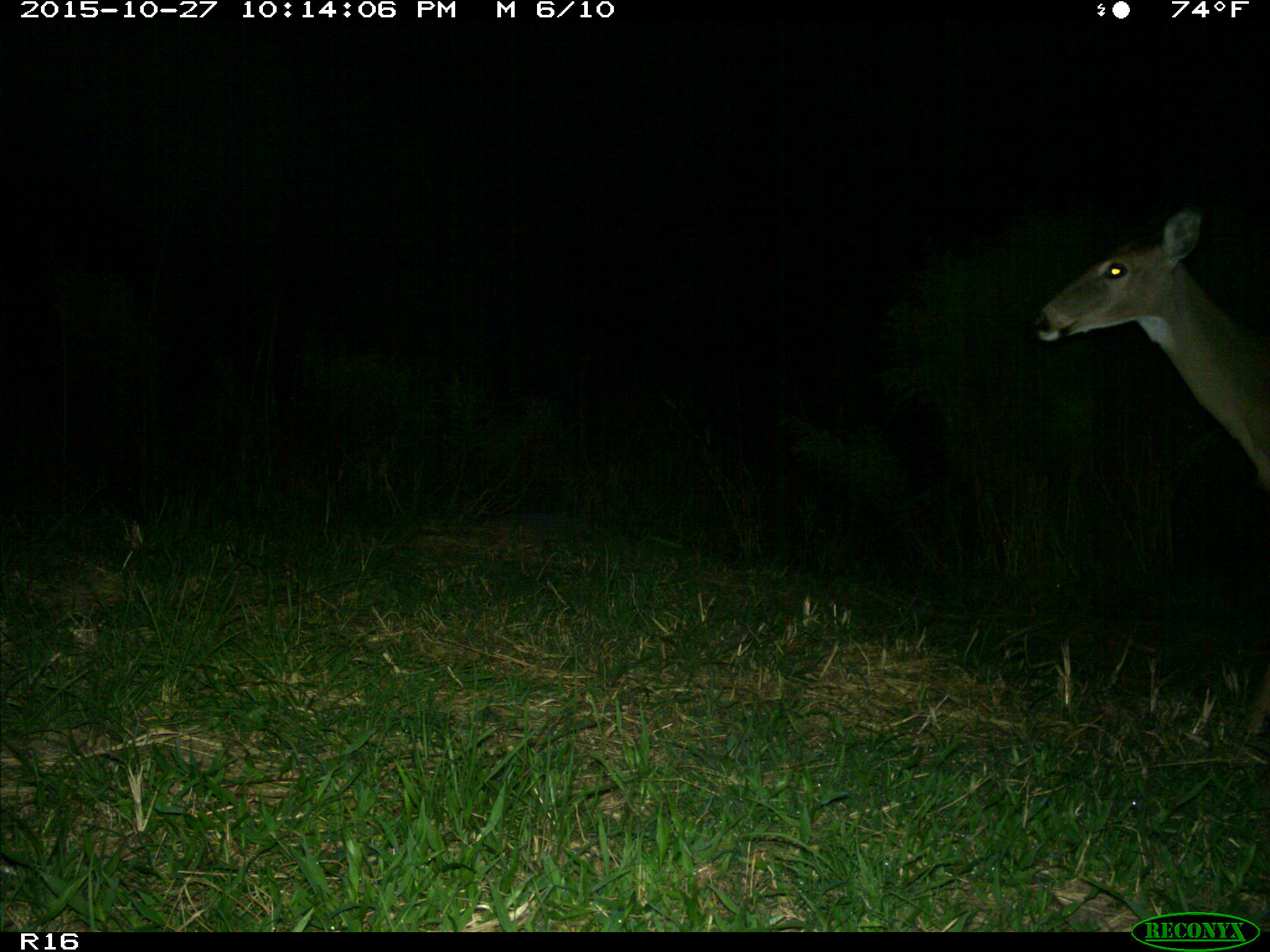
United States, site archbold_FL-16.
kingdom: Animalia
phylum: Chordata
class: Mammalia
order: Artiodactyla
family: Cervidae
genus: Odocoileus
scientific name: Odocoileus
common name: deer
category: unidentified deer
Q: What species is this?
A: Unidentified deer (deer) (Odocoileus).